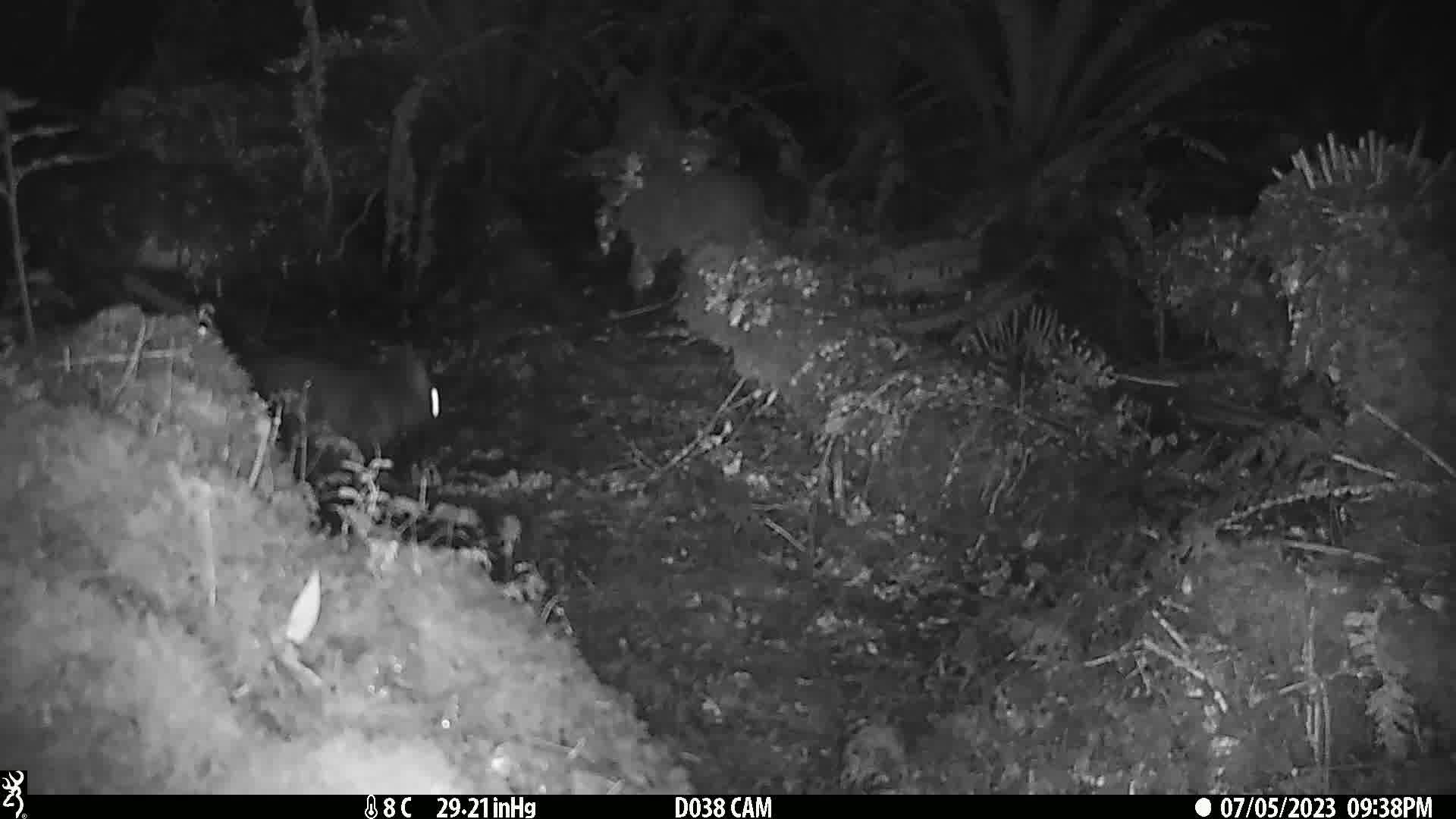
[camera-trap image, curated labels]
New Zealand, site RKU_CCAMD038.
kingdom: Animalia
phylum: Chordata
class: Mammalia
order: Diprotodontia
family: Phalangeridae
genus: Trichosurus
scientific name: Trichosurus vulpecula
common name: common brushtail possum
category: possum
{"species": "possum (common brushtail possum) (Trichosurus vulpecula)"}